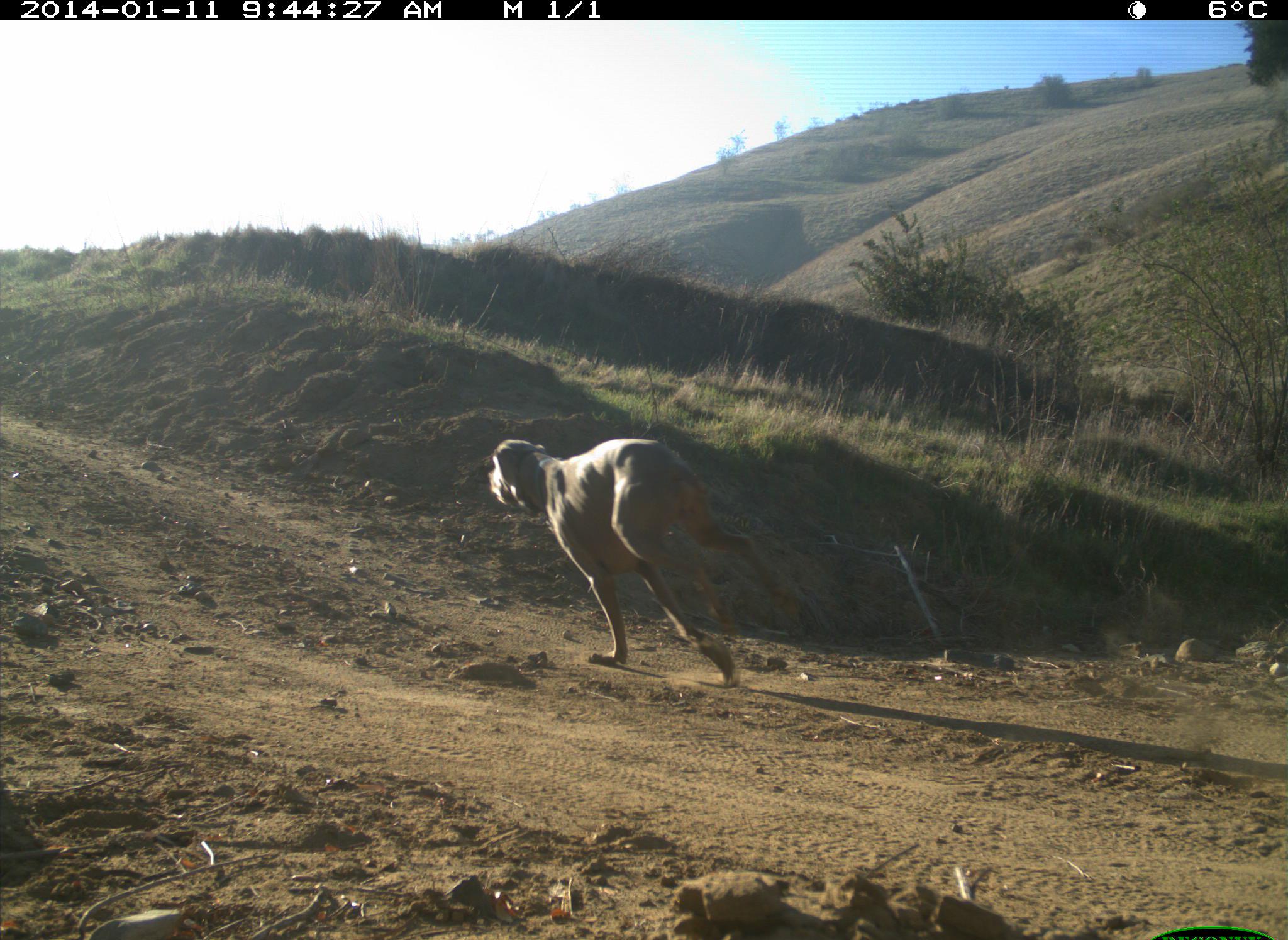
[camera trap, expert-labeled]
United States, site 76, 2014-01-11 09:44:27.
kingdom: Animalia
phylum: Chordata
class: Mammalia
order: Carnivora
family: Canidae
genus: Canis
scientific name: Canis familiaris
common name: domestic dog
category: dog